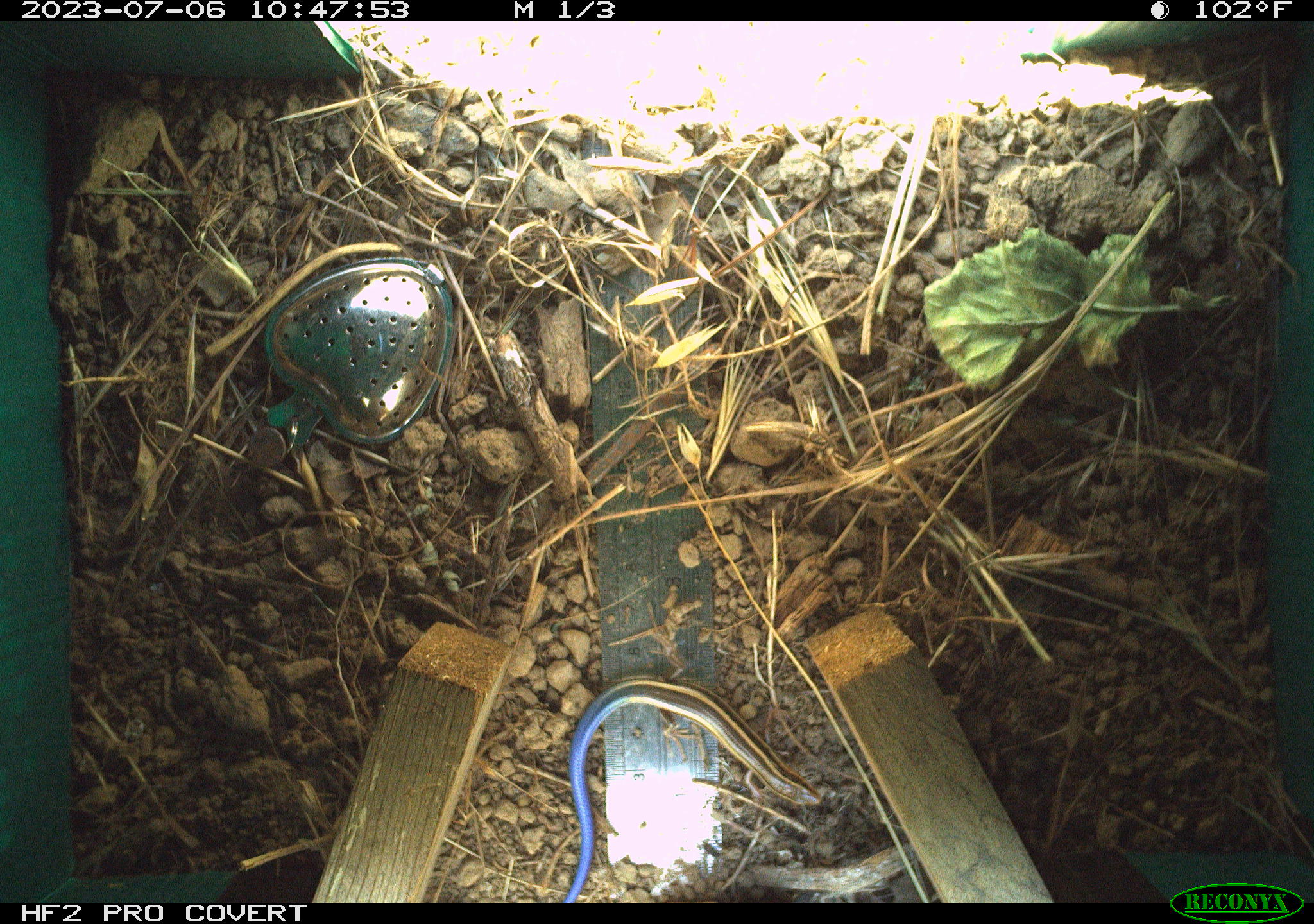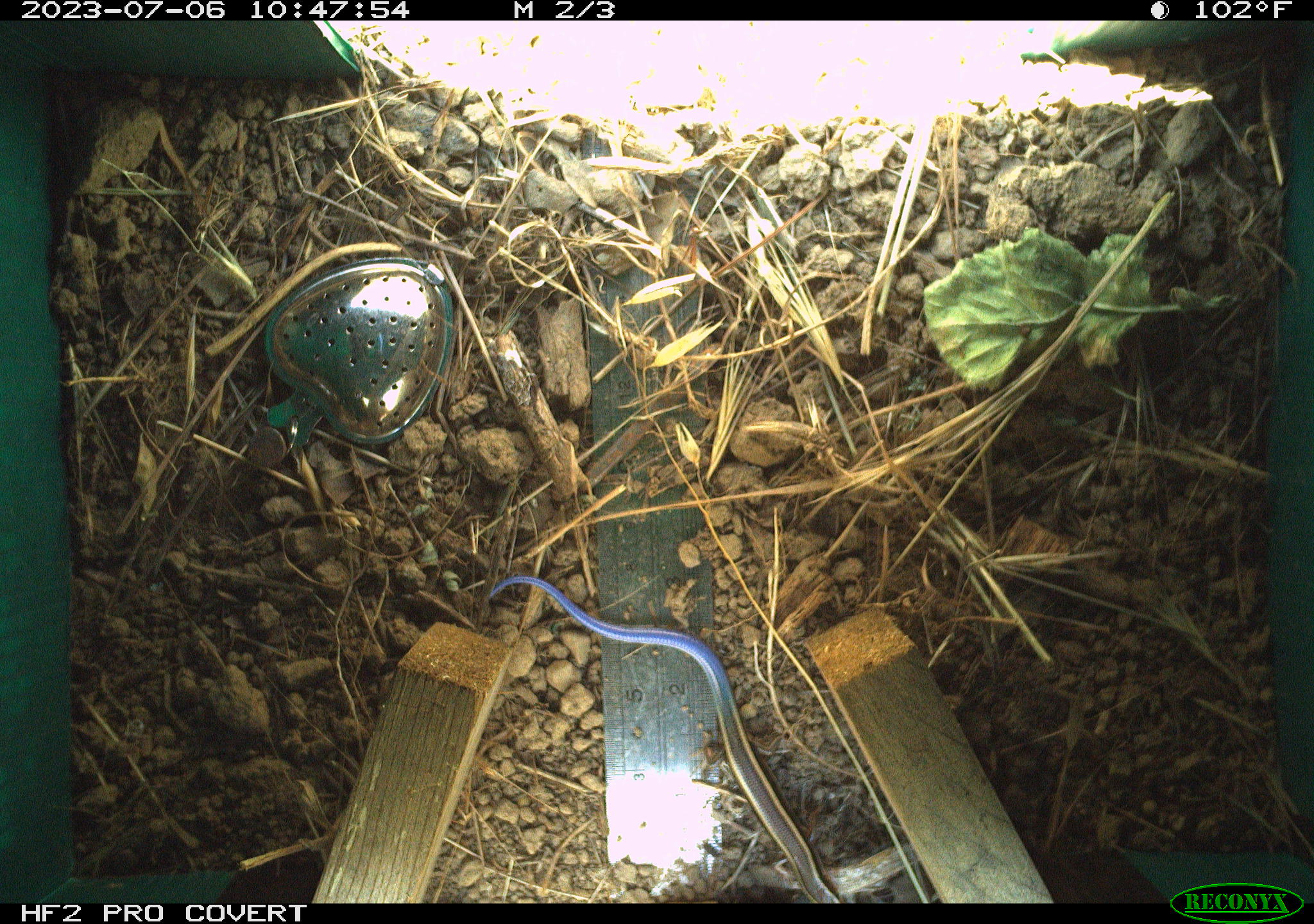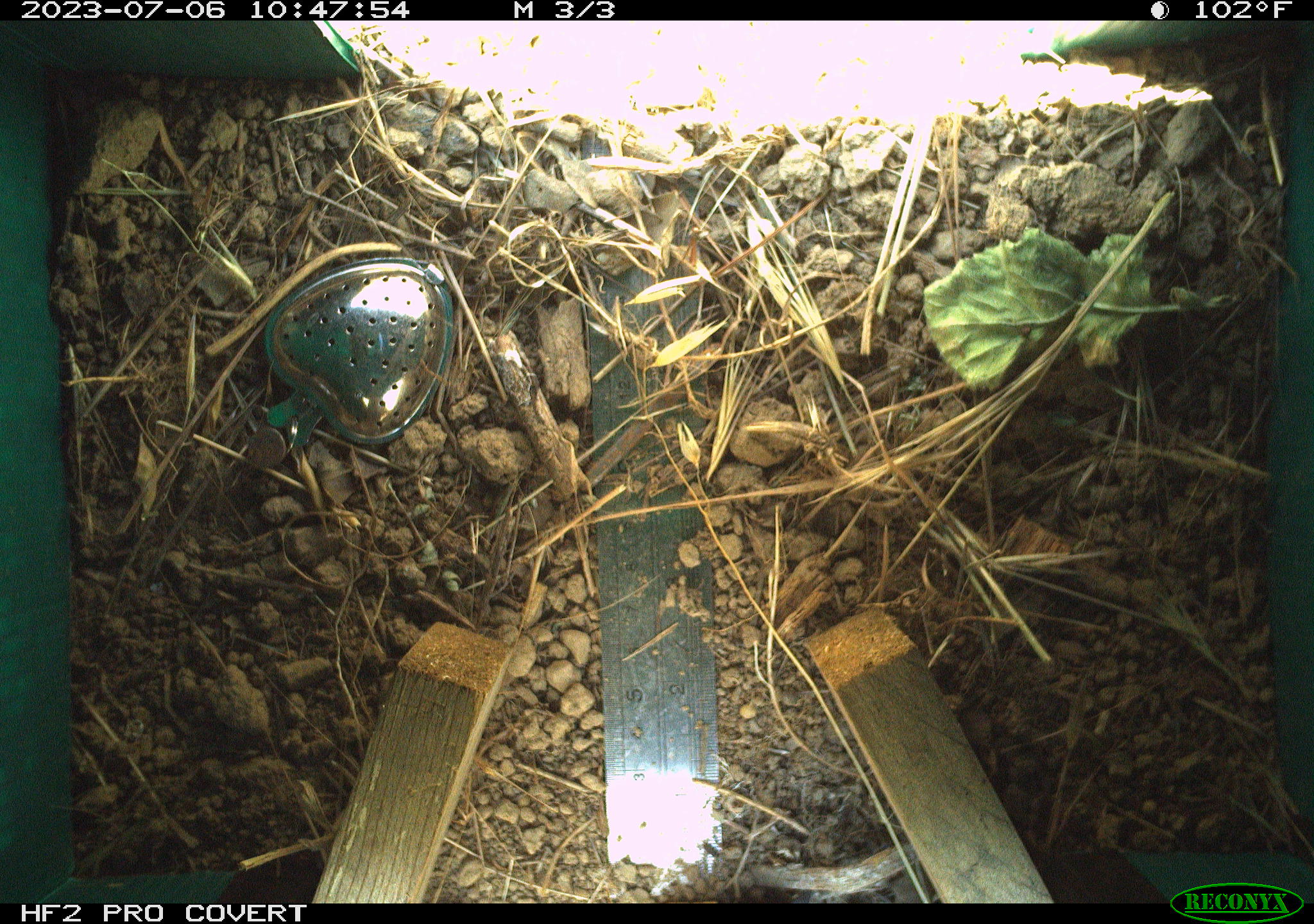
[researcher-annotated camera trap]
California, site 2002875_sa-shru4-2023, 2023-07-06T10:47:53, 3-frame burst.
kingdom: Animalia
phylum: Chordata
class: Reptilia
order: Squamata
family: Scincidae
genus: Plestiodon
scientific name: Plestiodon skiltonianus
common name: western skink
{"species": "western skink (Plestiodon skiltonianus)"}